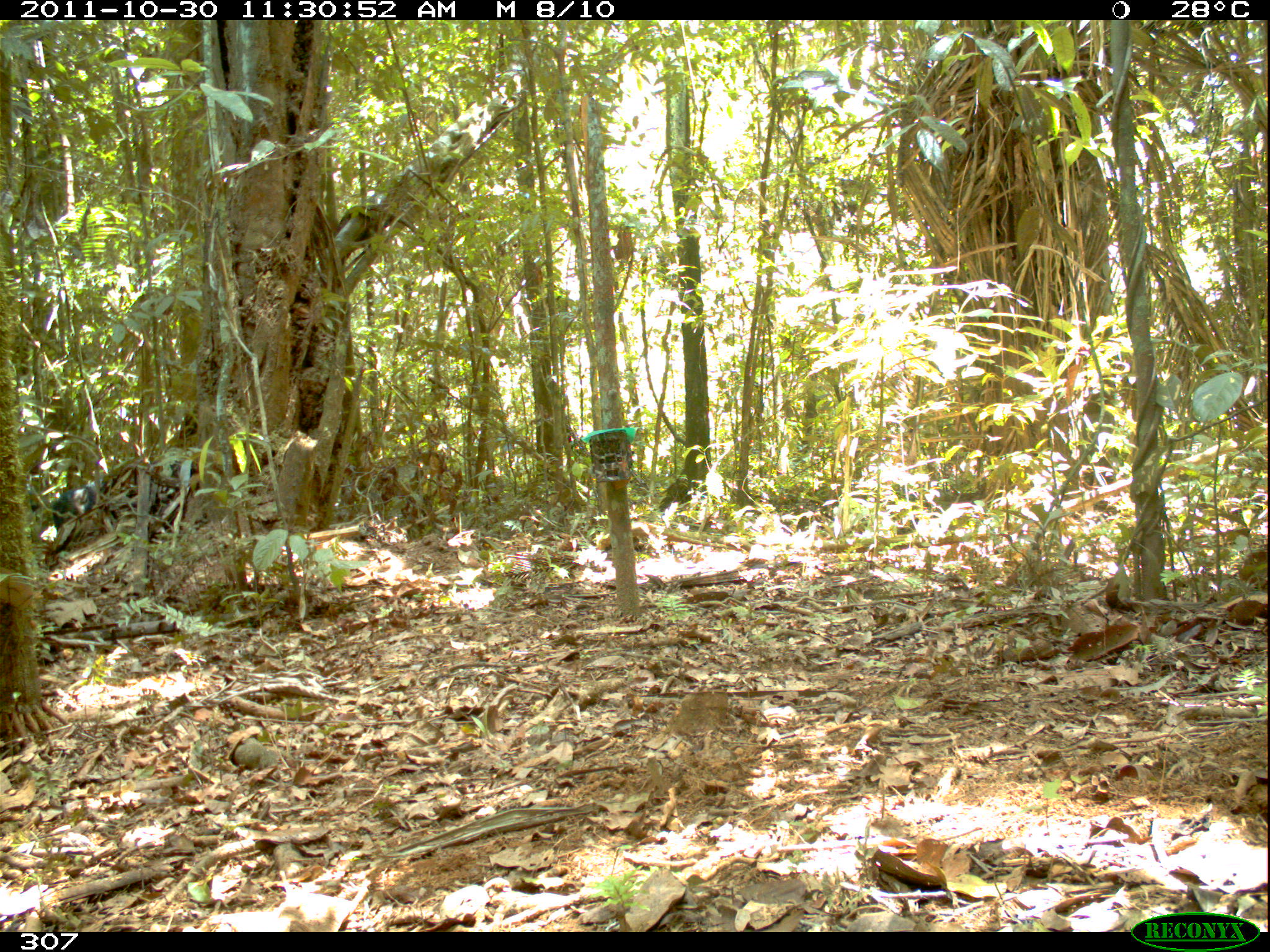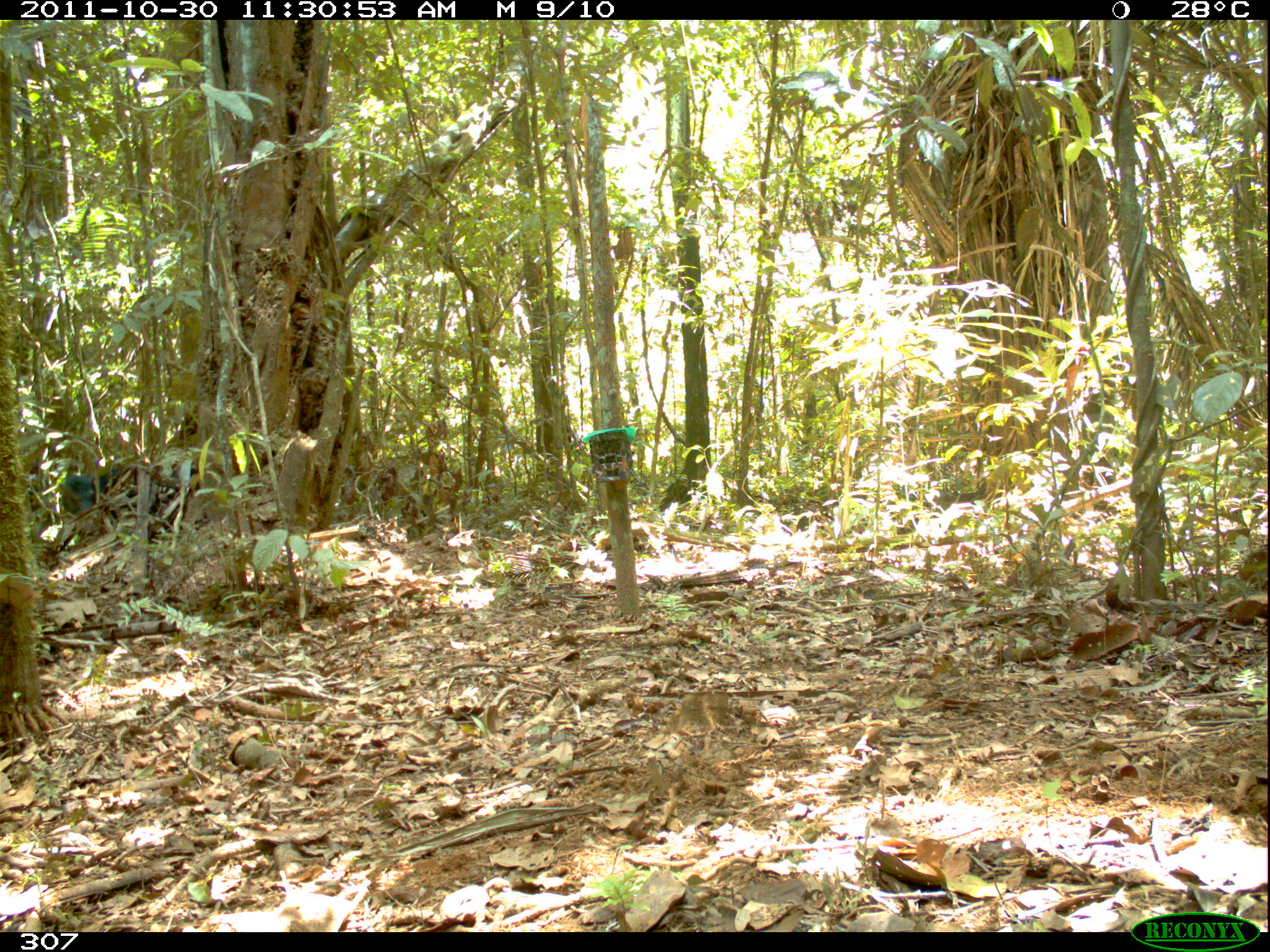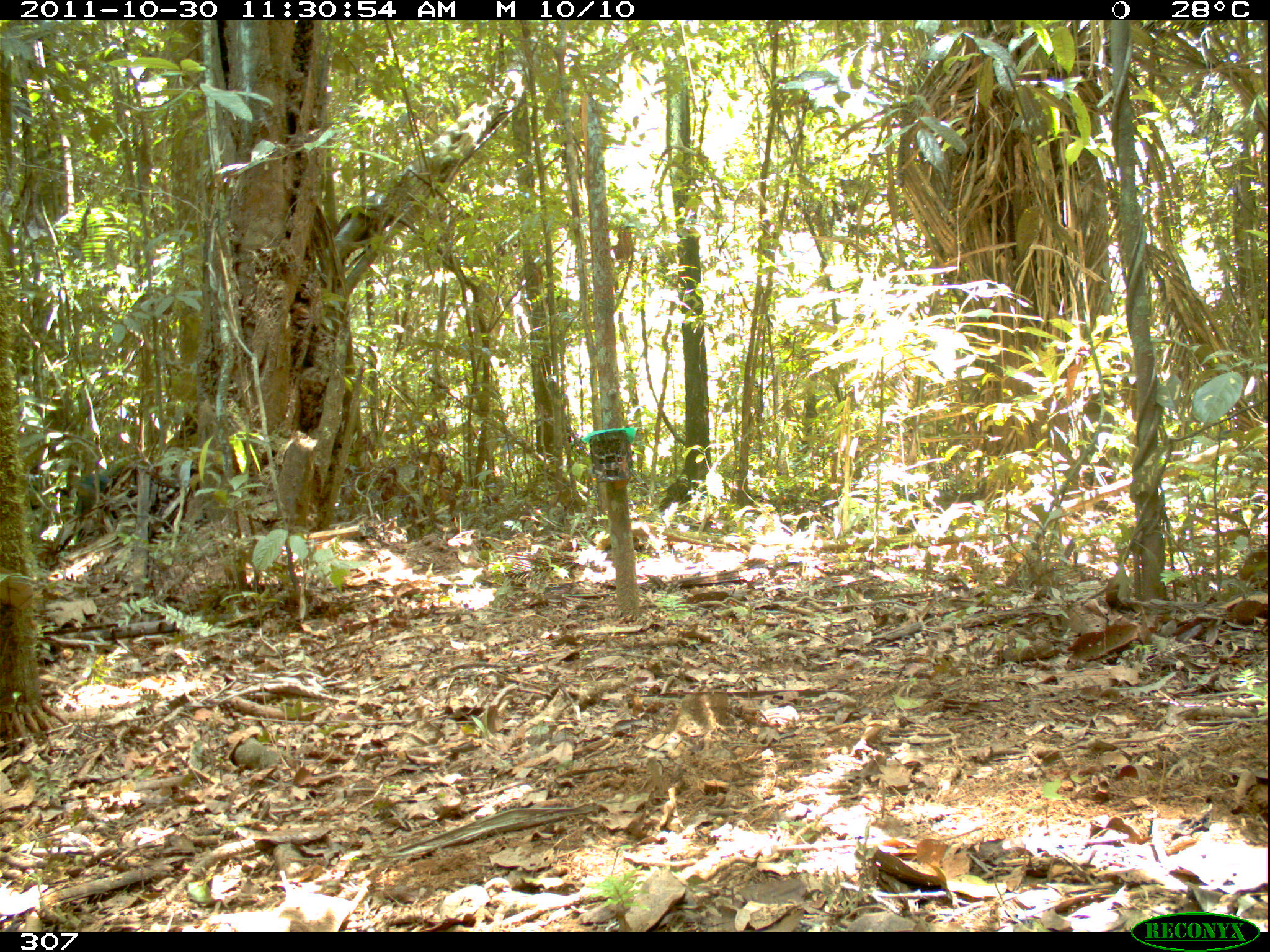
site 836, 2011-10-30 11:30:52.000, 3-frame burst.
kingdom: Animalia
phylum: Chordata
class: Mammalia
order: Artiodactyla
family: Tayassuidae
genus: Tayassu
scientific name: Tayassu pecari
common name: white-lipped peccary